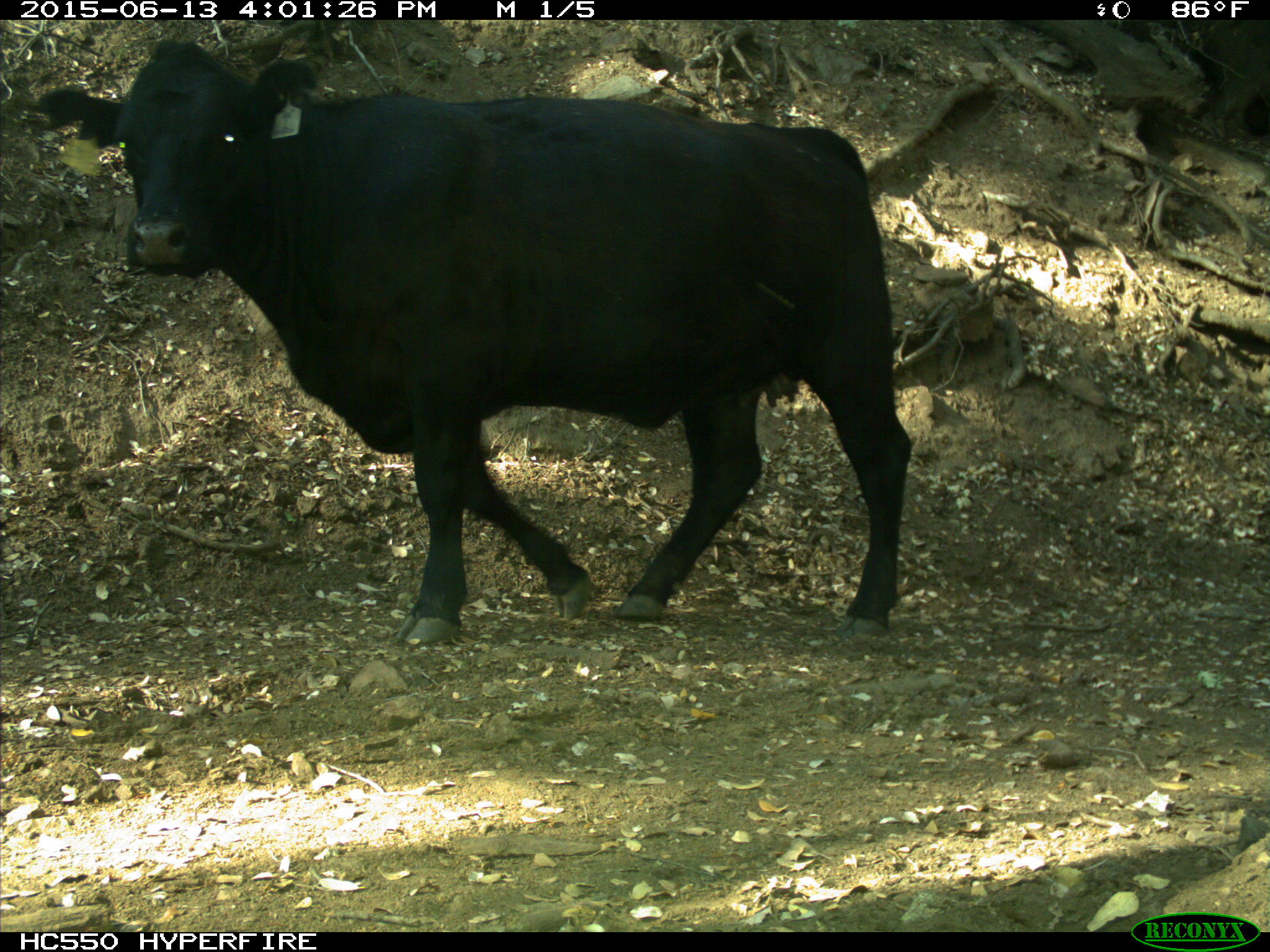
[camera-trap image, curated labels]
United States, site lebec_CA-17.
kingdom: Animalia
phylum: Chordata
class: Mammalia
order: Artiodactyla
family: Bovidae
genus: Bos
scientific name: Bos taurus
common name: domestic cow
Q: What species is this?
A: Bos taurus (domestic cow).